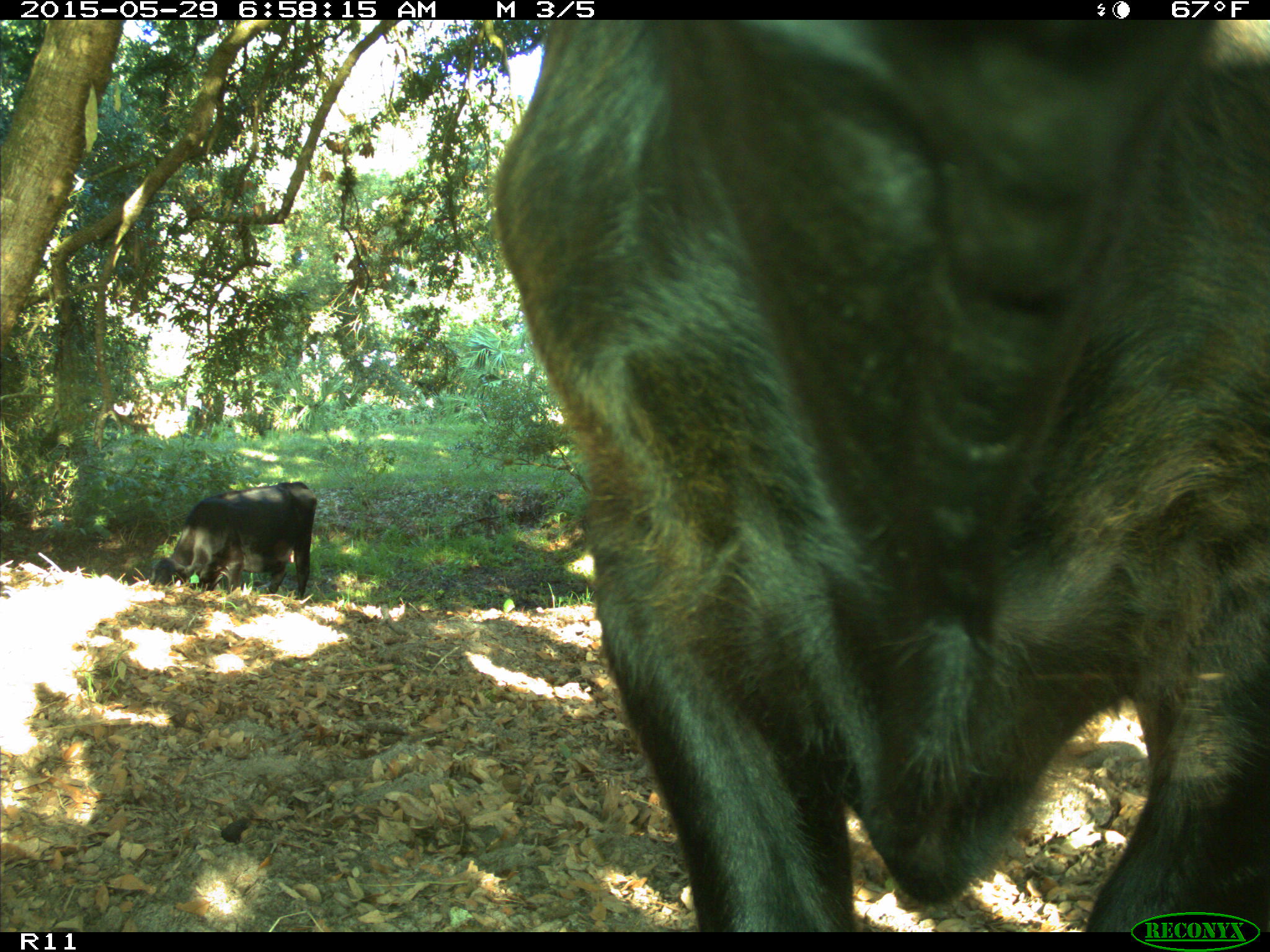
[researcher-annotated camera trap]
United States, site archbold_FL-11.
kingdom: Animalia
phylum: Chordata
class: Mammalia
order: Artiodactyla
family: Bovidae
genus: Bos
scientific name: Bos taurus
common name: domestic cow